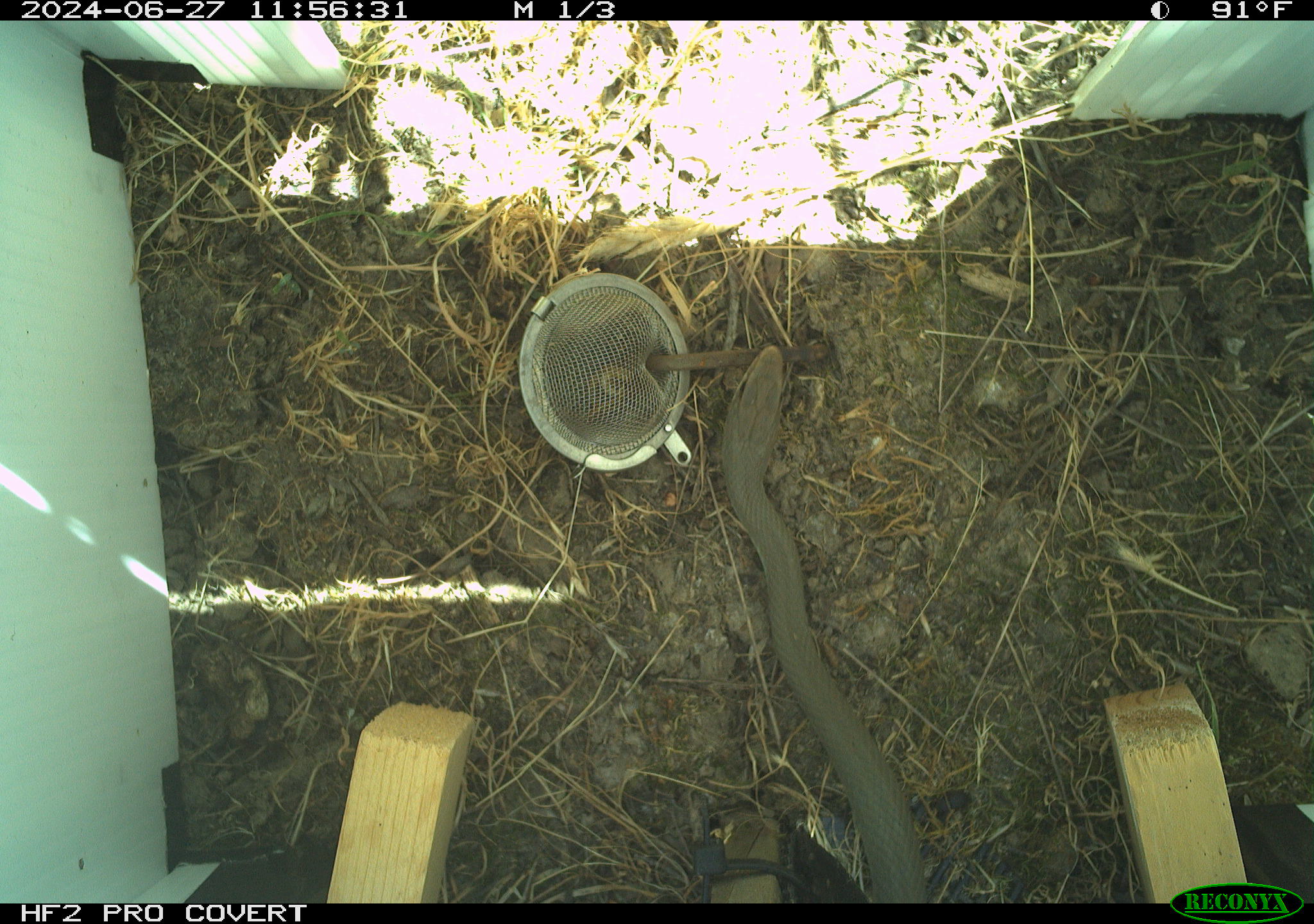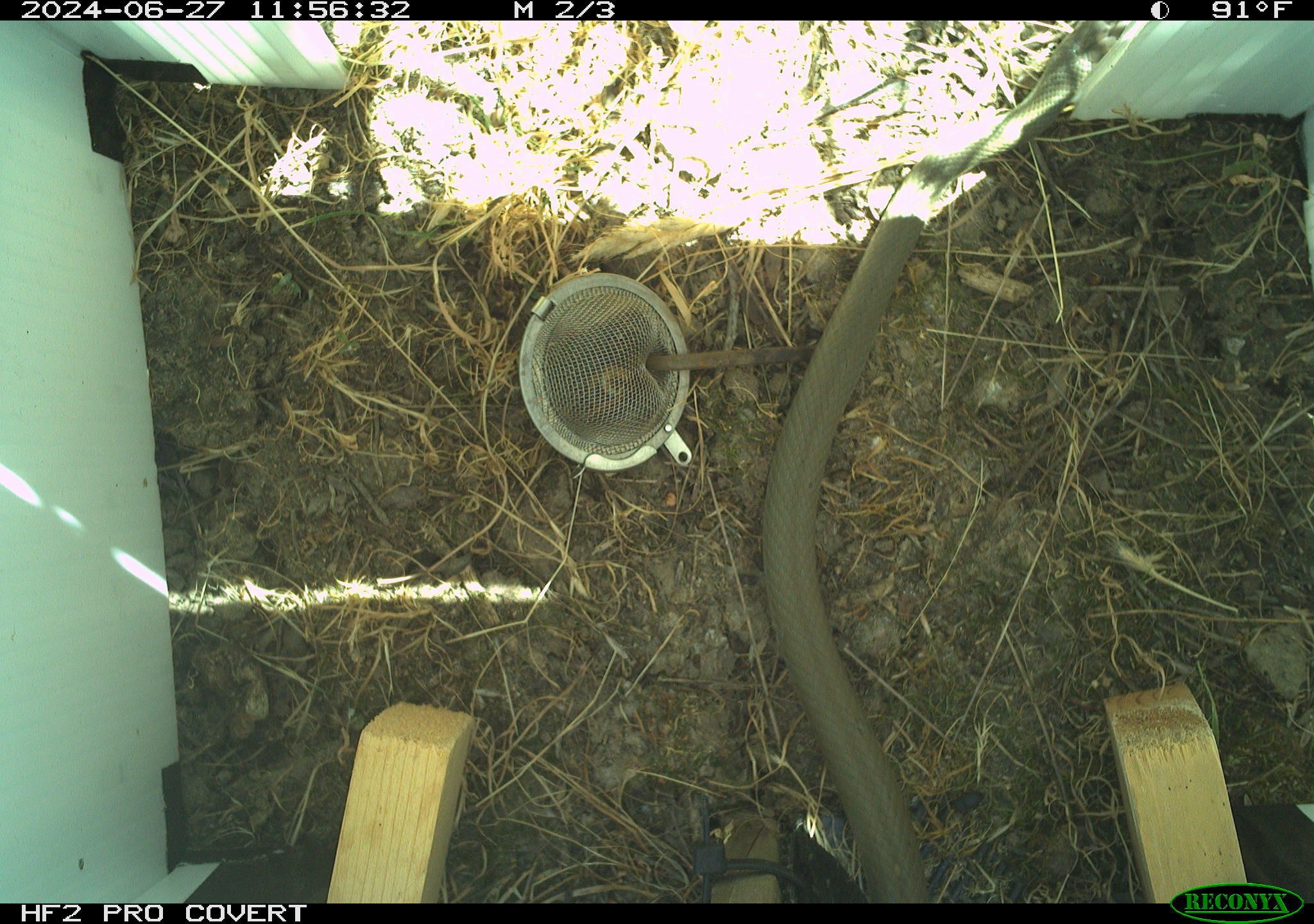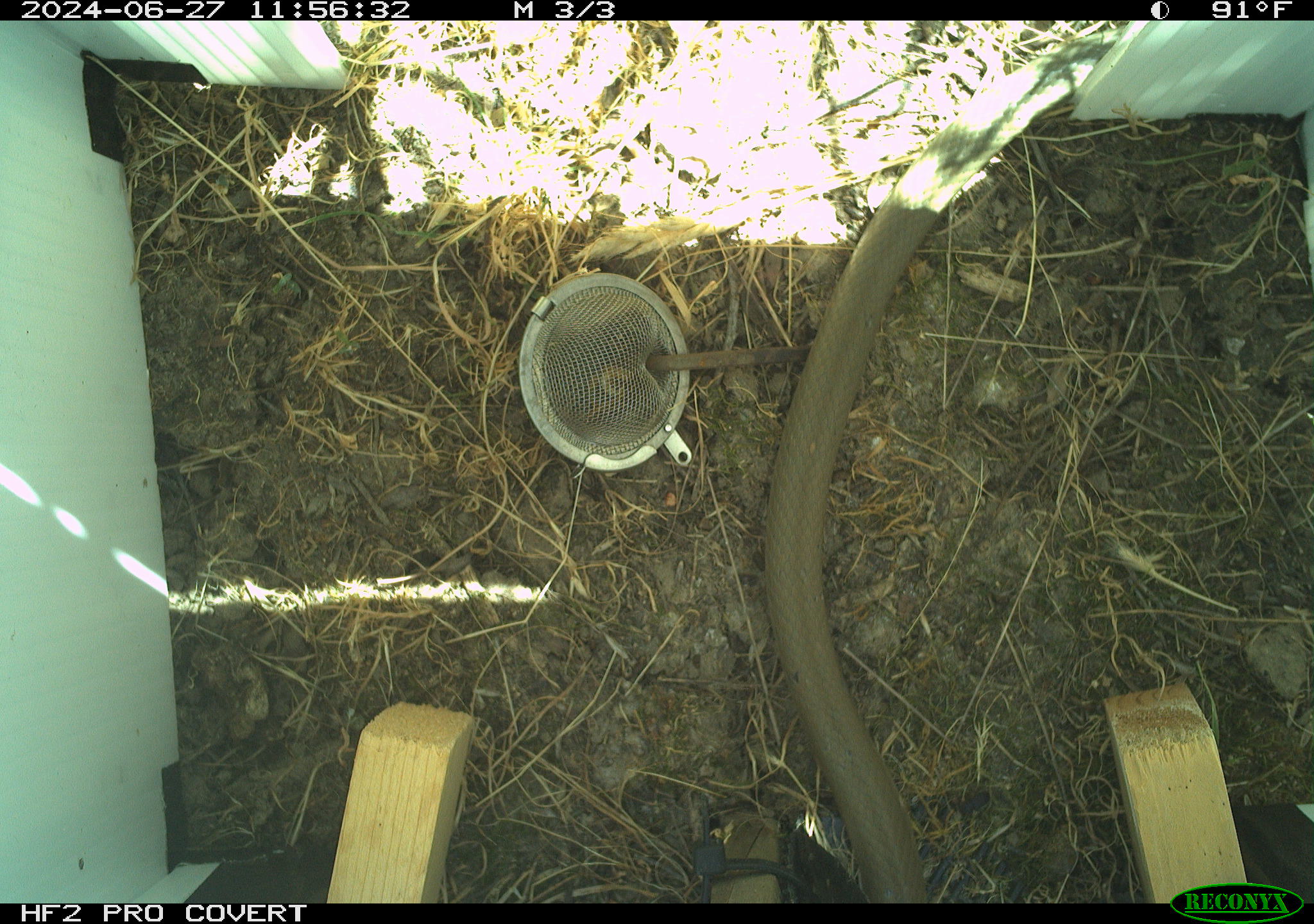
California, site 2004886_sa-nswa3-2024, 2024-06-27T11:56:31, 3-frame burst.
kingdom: Animalia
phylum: Chordata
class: Reptilia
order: Squamata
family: Colubridae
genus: Coluber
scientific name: Coluber constrictor mormon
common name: western yellow-bellied racer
Western yellow-bellied racer (Coluber constrictor mormon).